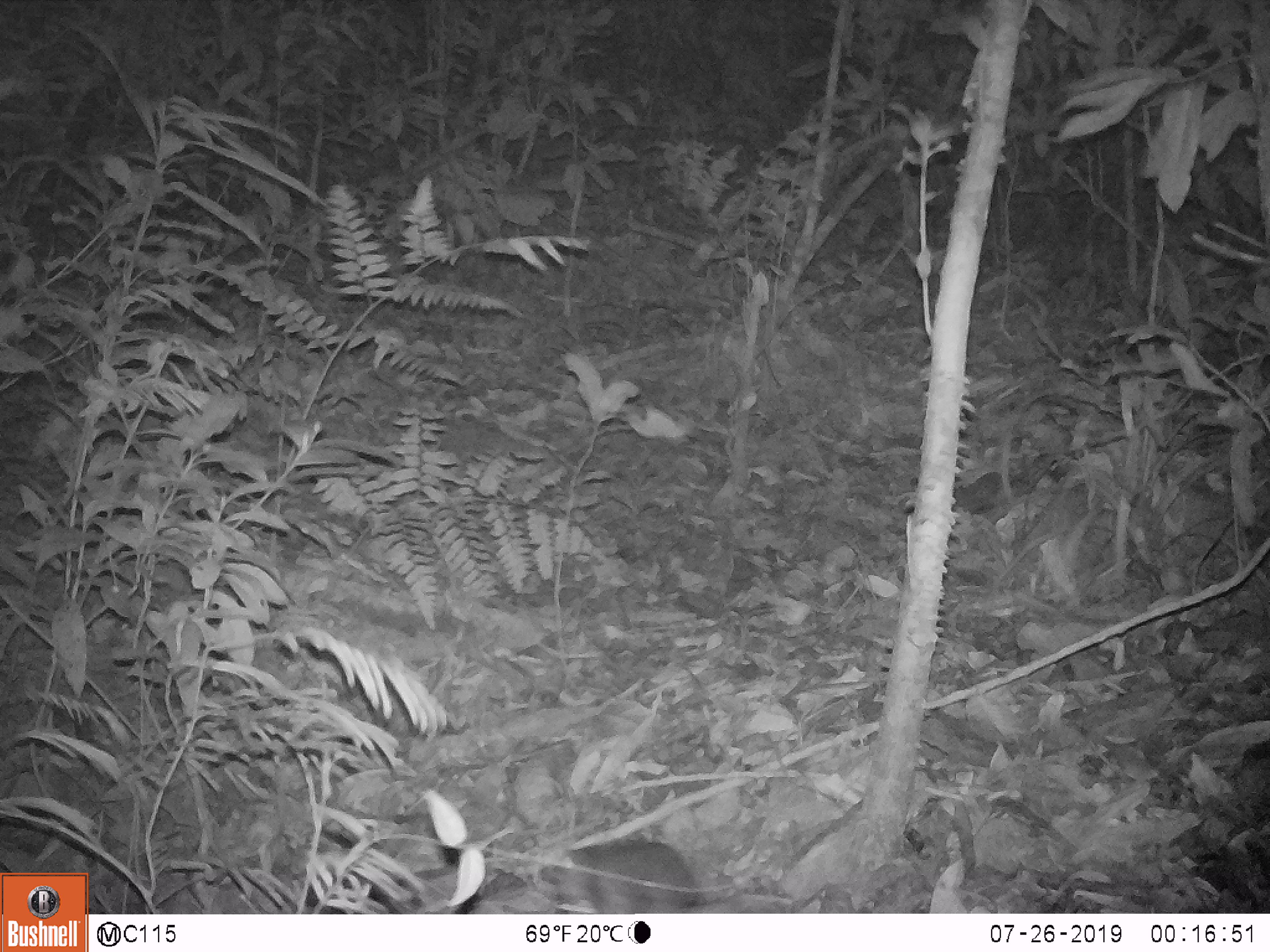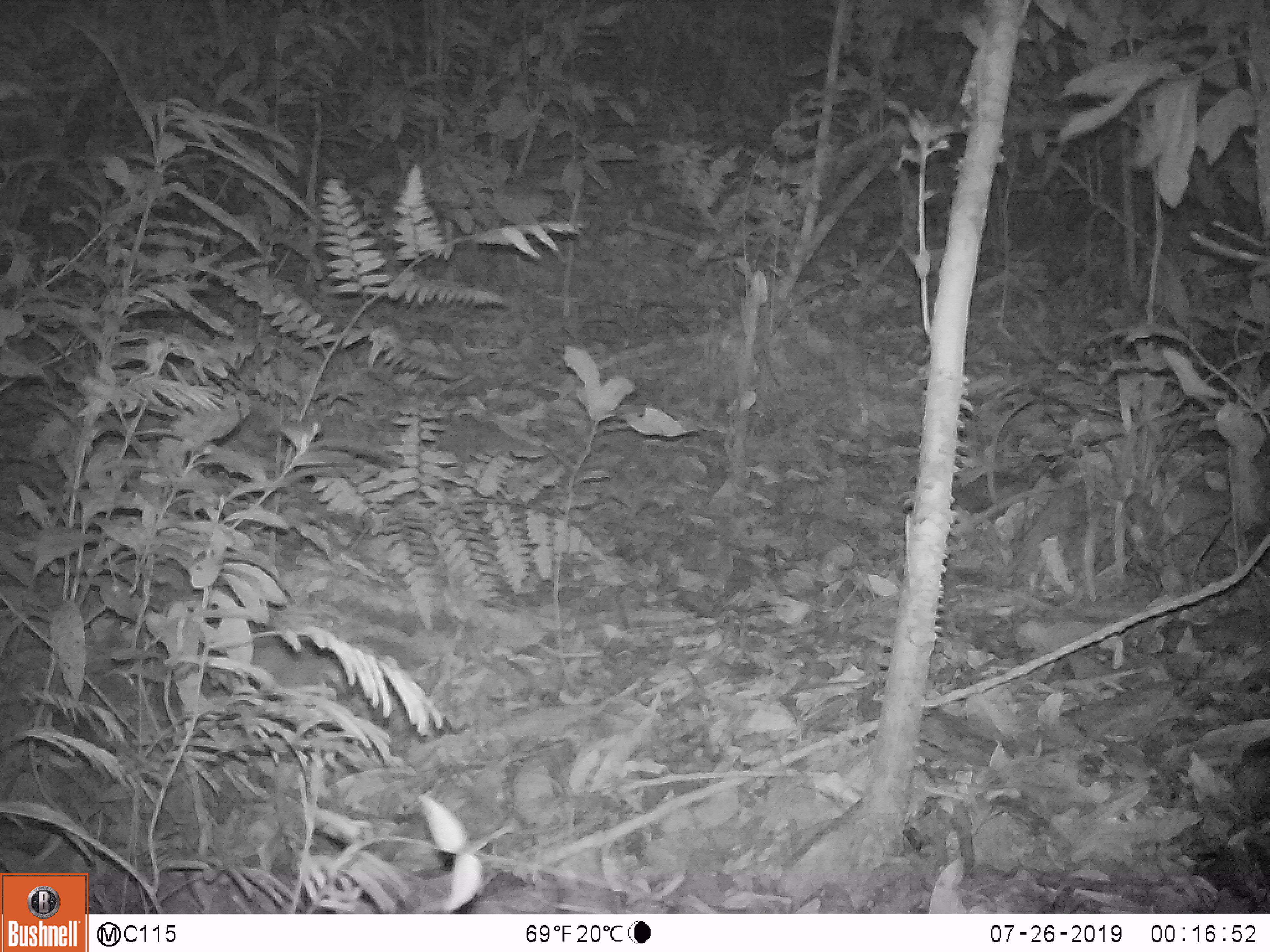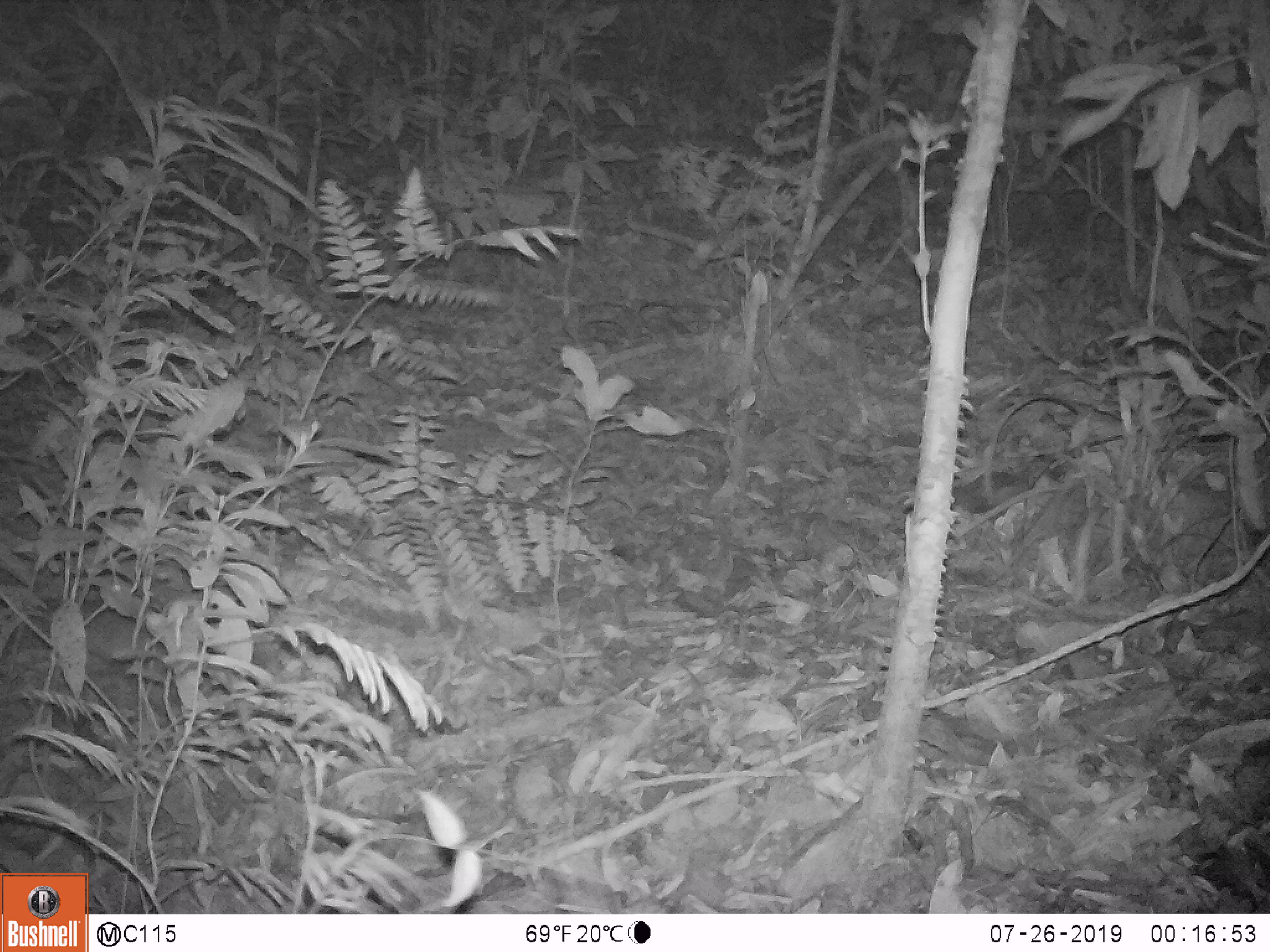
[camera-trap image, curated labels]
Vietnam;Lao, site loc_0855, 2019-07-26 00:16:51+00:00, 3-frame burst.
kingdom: Animalia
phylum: Chordata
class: Mammalia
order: Rodentia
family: Muridae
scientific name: Muridae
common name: old-world mice and rats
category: unidentified murid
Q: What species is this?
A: Unidentified murid (old-world mice and rats) (Muridae).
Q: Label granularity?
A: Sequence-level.